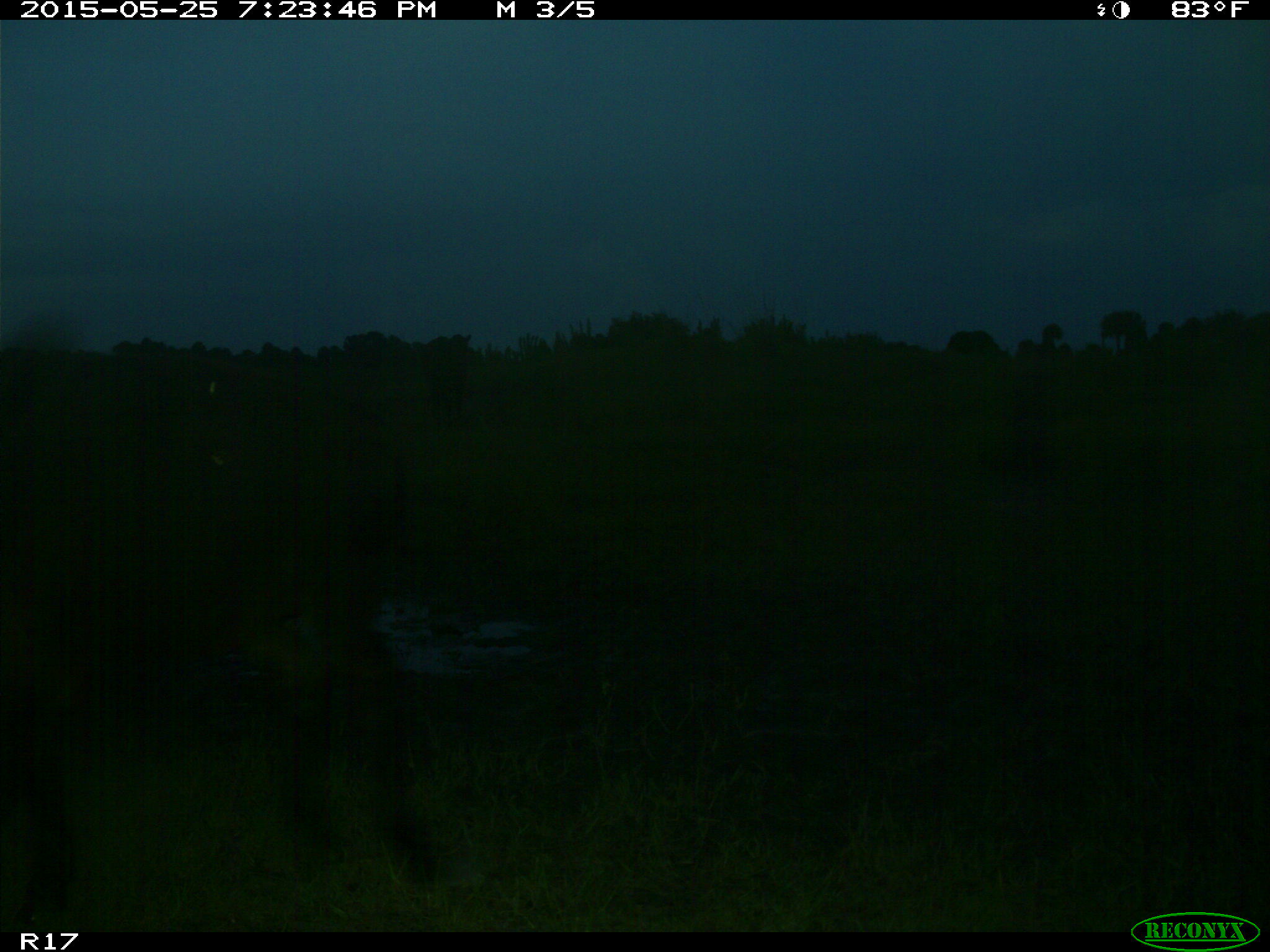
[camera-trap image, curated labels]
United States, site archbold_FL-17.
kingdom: Animalia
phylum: Chordata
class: Mammalia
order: Artiodactyla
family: Bovidae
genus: Bos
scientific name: Bos taurus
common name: domestic cow